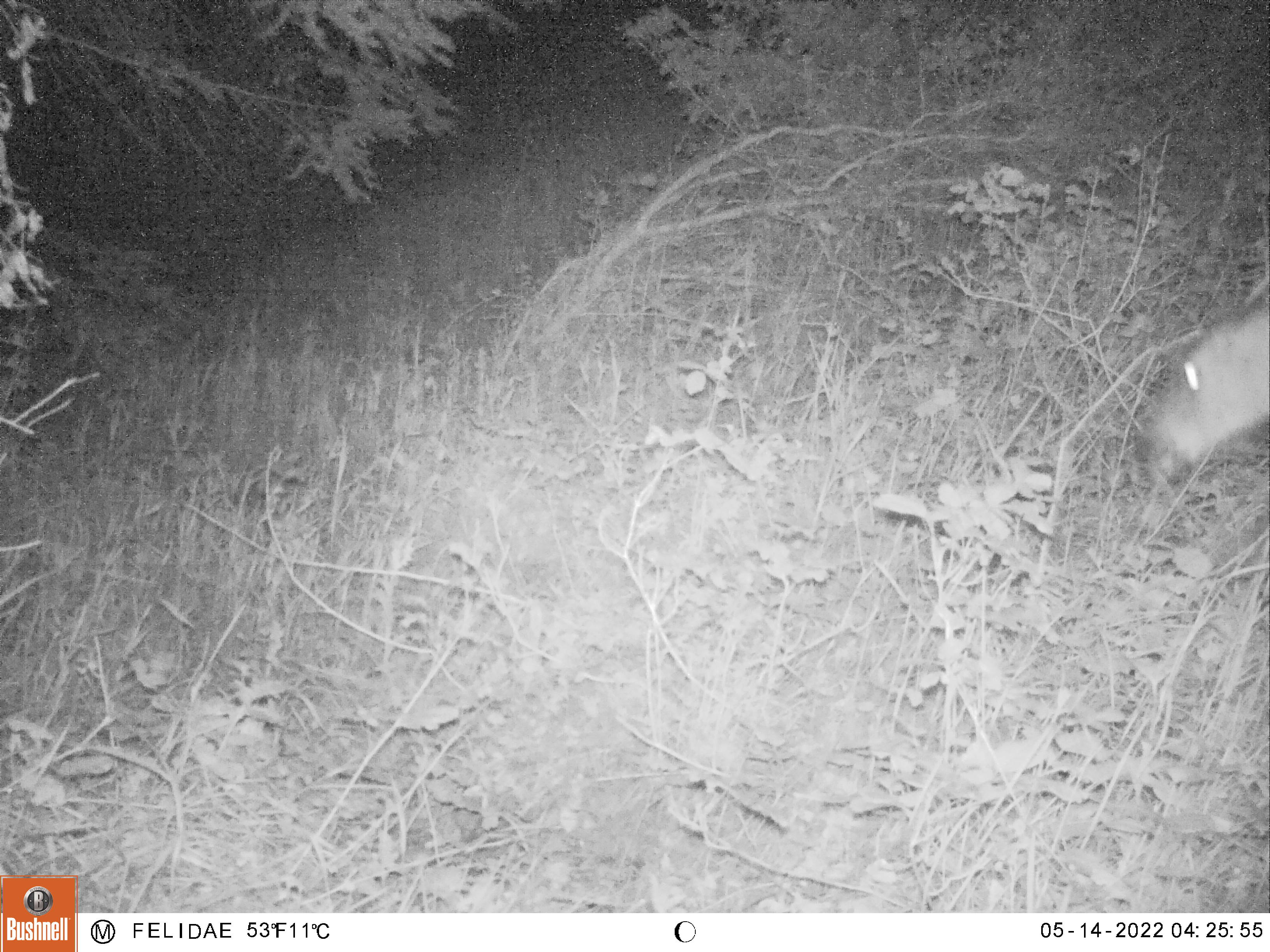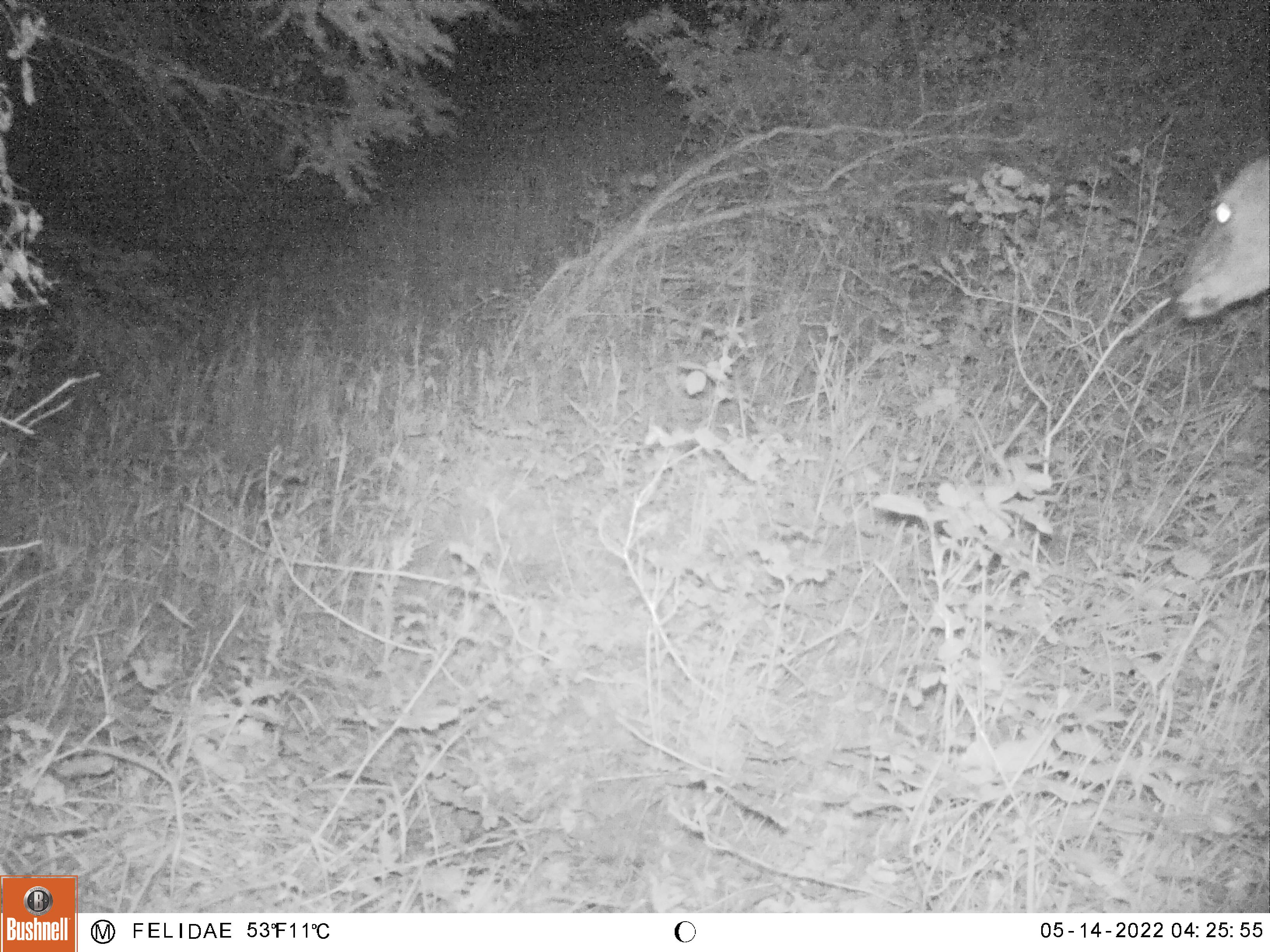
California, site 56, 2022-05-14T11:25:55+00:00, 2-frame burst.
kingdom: Animalia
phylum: Chordata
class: Mammalia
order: Artiodactyla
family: Cervidae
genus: Odocoileus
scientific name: Odocoileus hemionus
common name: mule deer